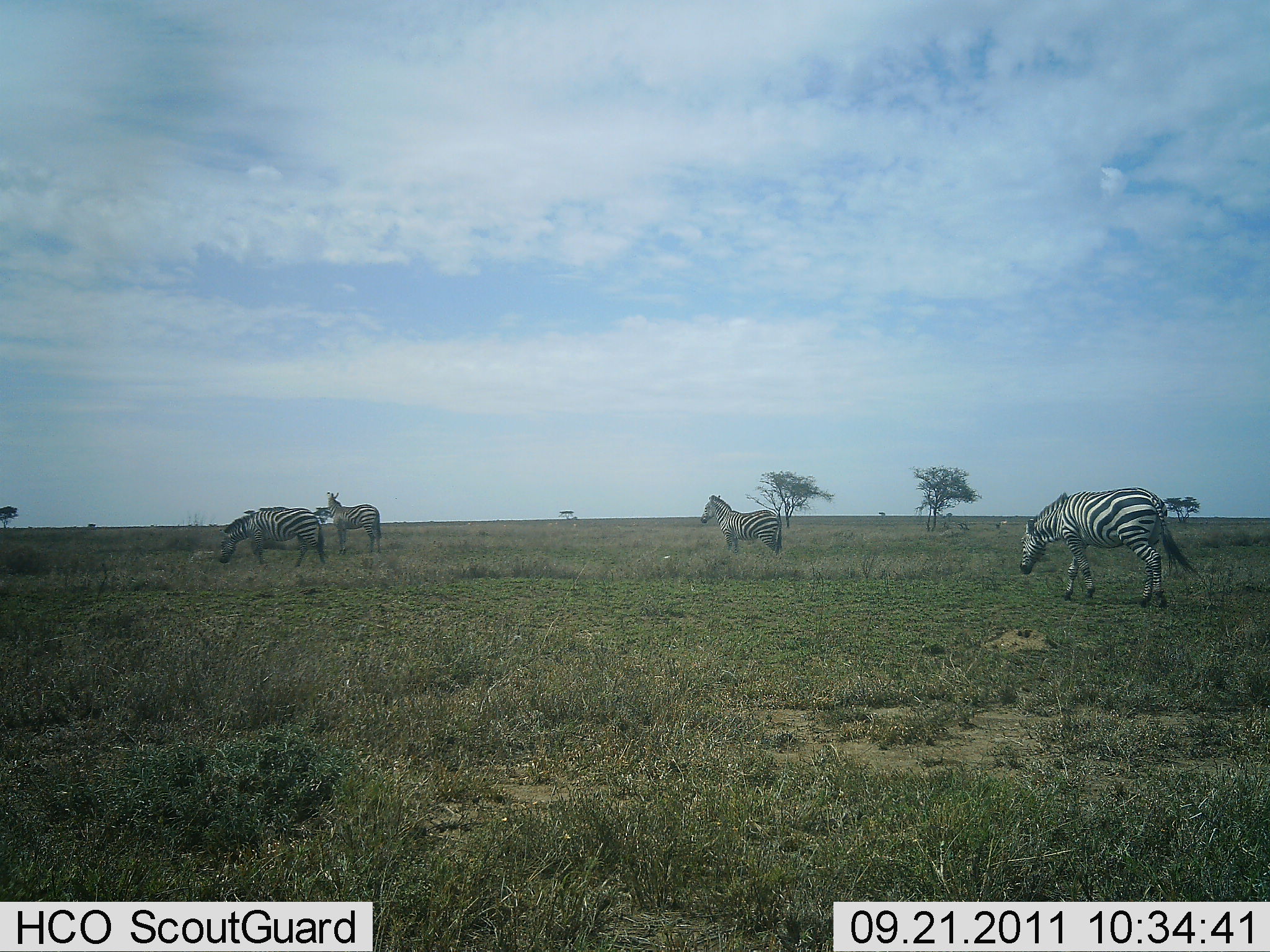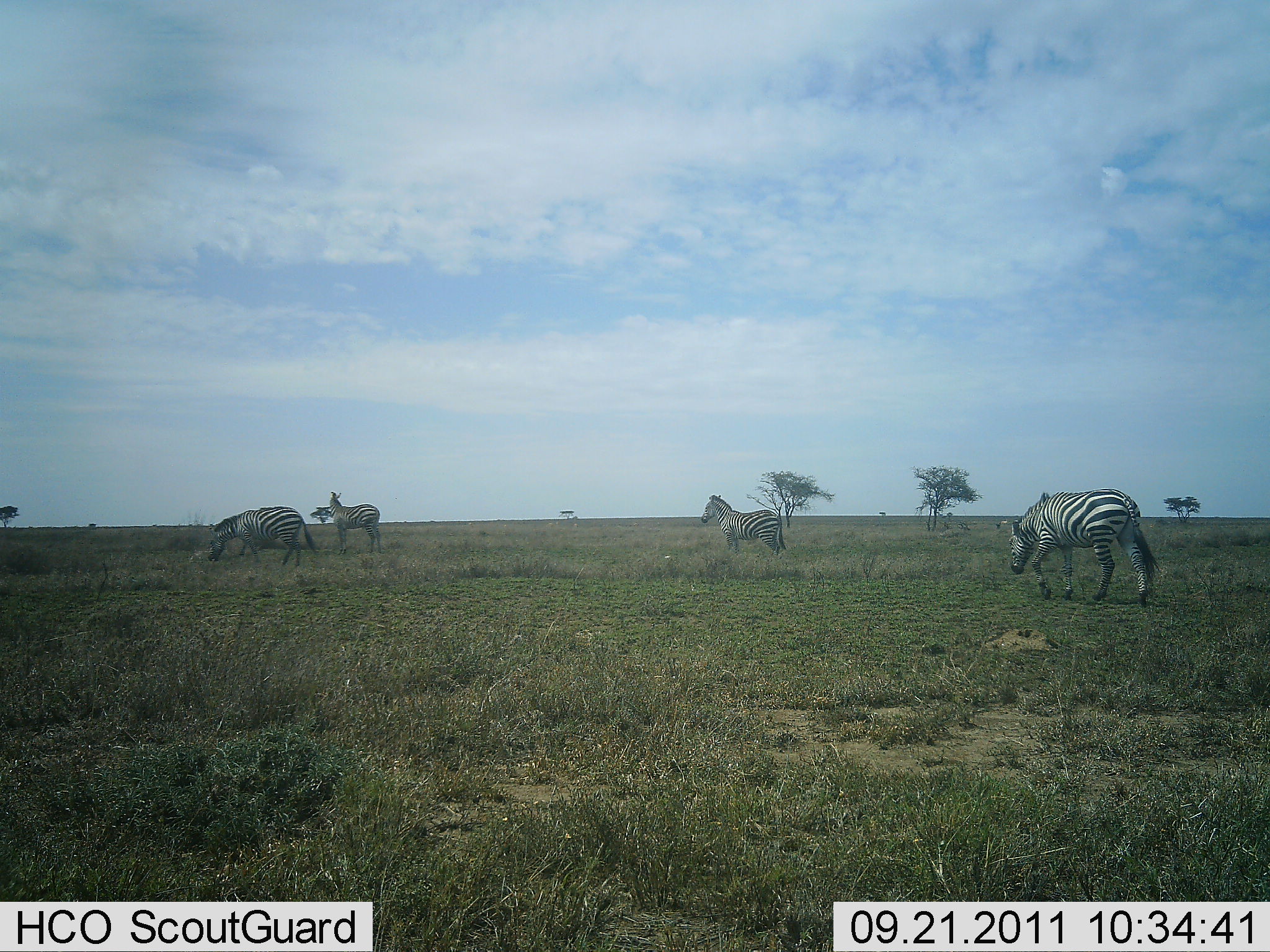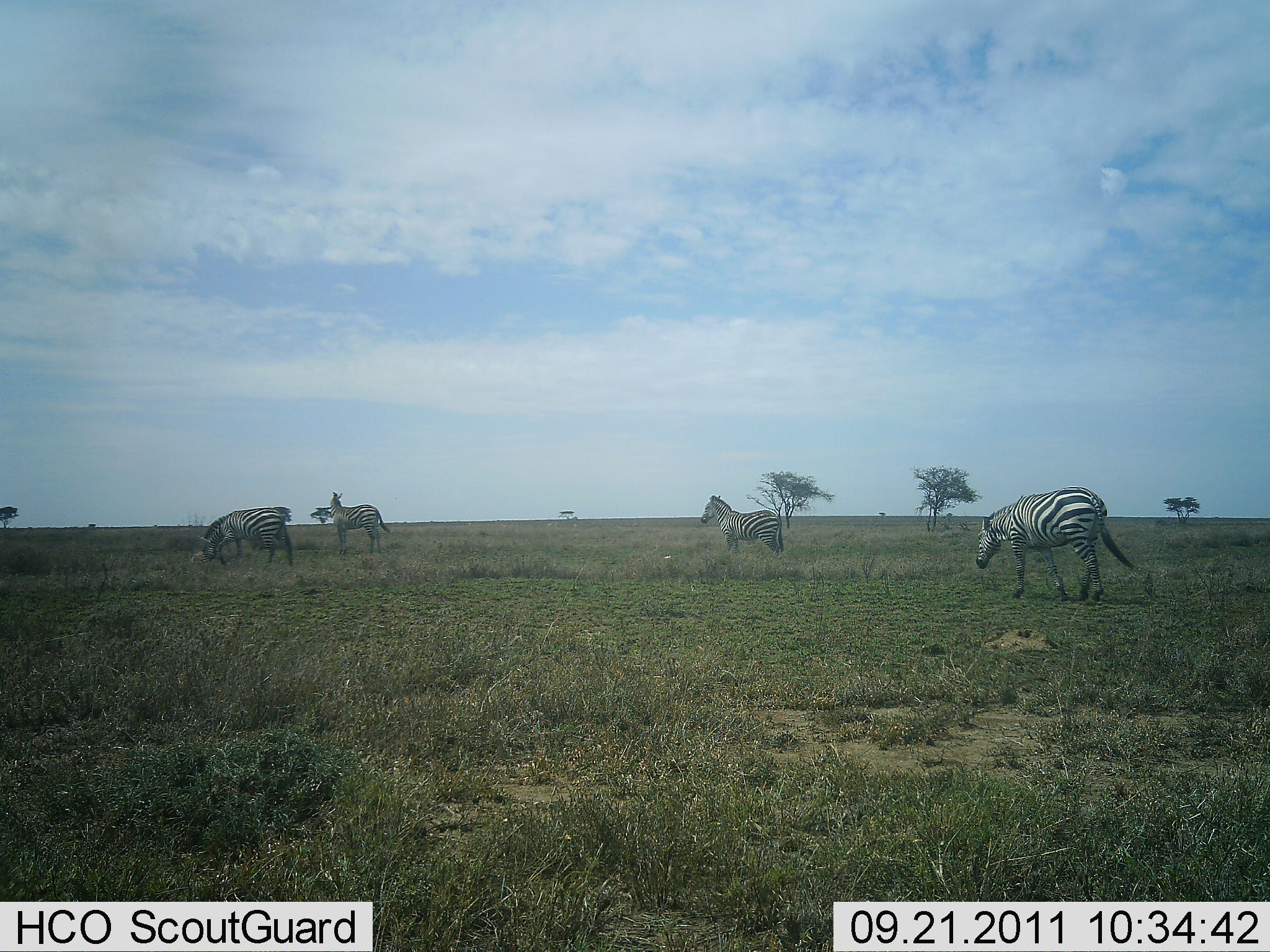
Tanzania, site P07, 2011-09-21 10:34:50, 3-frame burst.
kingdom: Animalia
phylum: Chordata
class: Mammalia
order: Perissodactyla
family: Equidae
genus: Equus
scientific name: Equus quagga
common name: plains zebra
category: zebra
Zebra (plains zebra) (Equus quagga), count 4. Behavior (volunteer vote fractions): standing 69%, resting 0%, moving 85%, interacting 0%. Young present (vote fraction): 0%. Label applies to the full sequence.